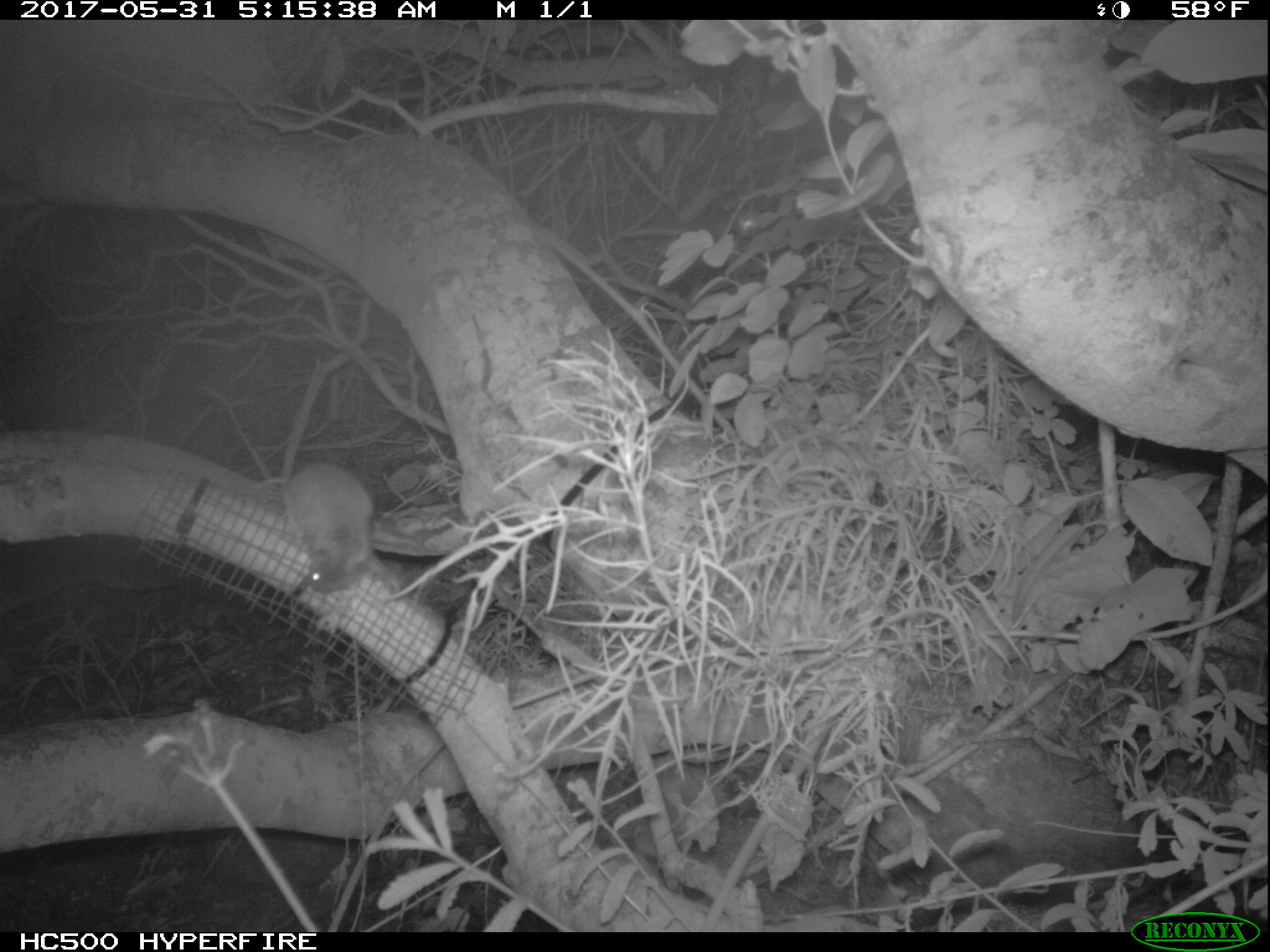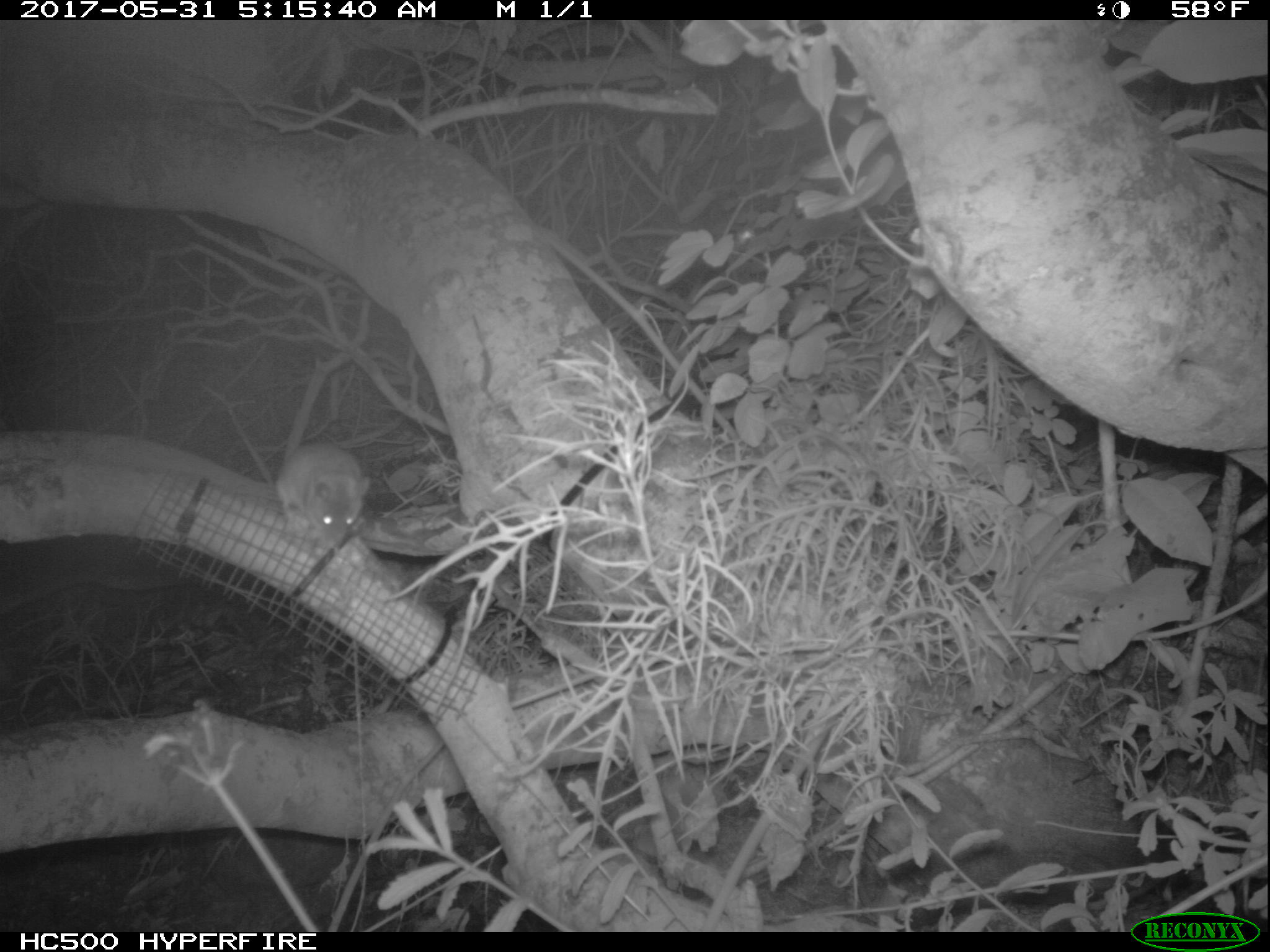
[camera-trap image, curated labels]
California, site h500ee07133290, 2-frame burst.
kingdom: Animalia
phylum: Chordata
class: Mammalia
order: Rodentia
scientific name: Rodentia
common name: rodent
Rodent (Rodentia).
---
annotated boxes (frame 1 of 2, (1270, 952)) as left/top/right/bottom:
rodent: 254/461/375/592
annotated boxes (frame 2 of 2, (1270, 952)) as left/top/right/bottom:
rodent: 275/440/371/547